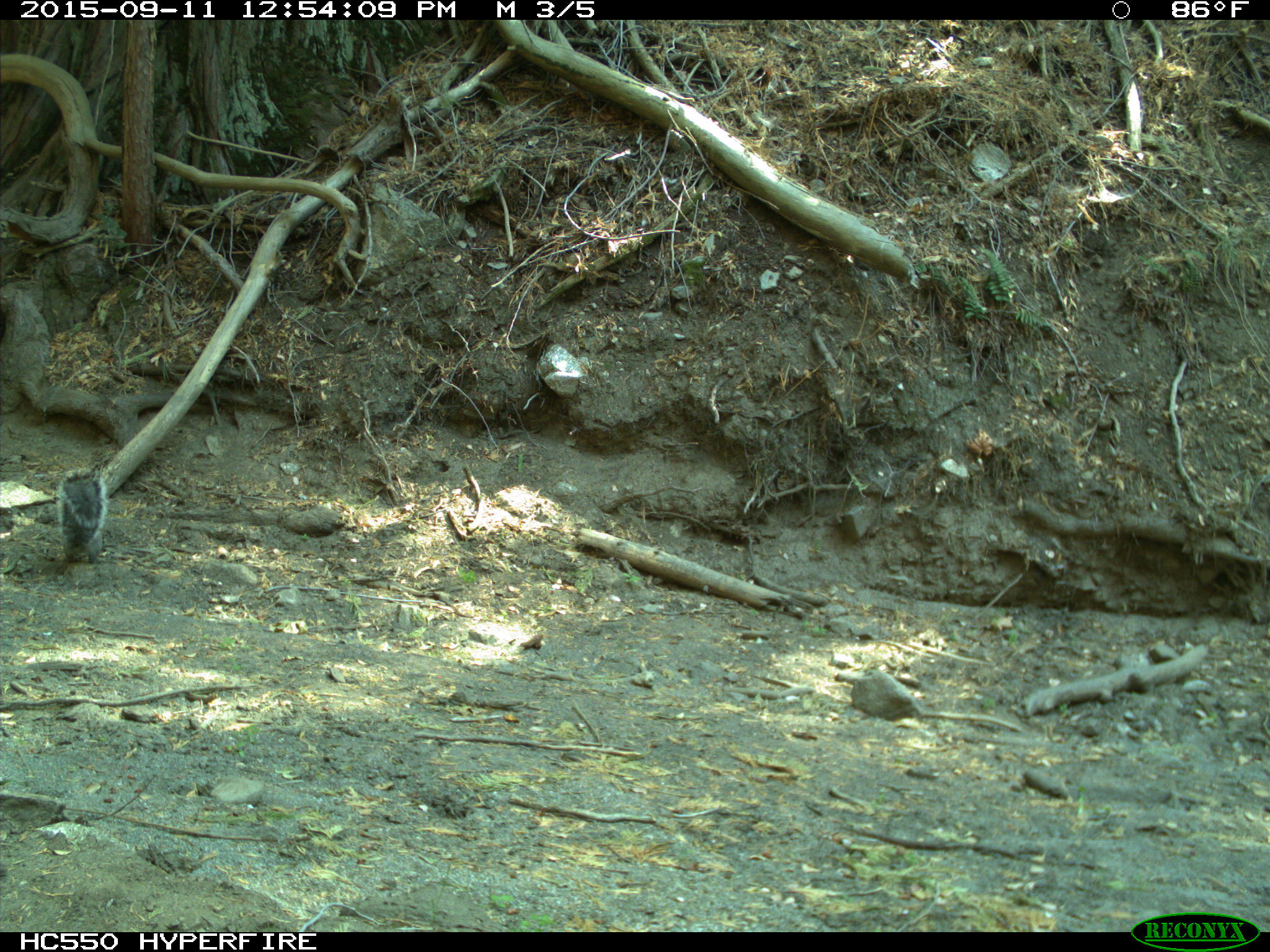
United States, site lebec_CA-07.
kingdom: Animalia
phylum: Chordata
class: Mammalia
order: Rodentia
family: Sciuridae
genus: Sciurus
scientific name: Sciurus carolinensis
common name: eastern gray squirrel